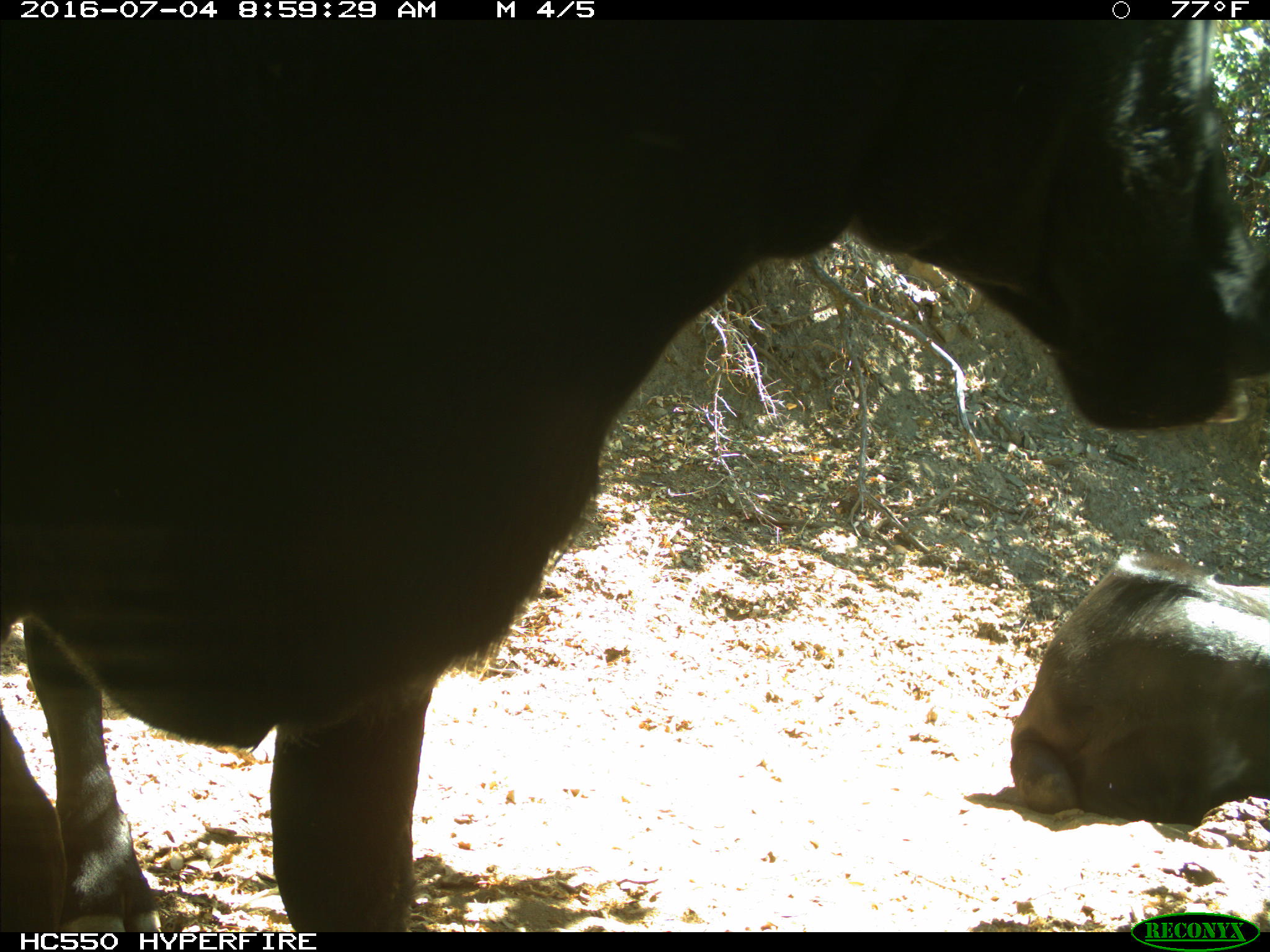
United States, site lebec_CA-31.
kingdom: Animalia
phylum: Chordata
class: Mammalia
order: Artiodactyla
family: Bovidae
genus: Bos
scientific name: Bos taurus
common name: domestic cow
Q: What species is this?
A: Bos taurus (domestic cow).